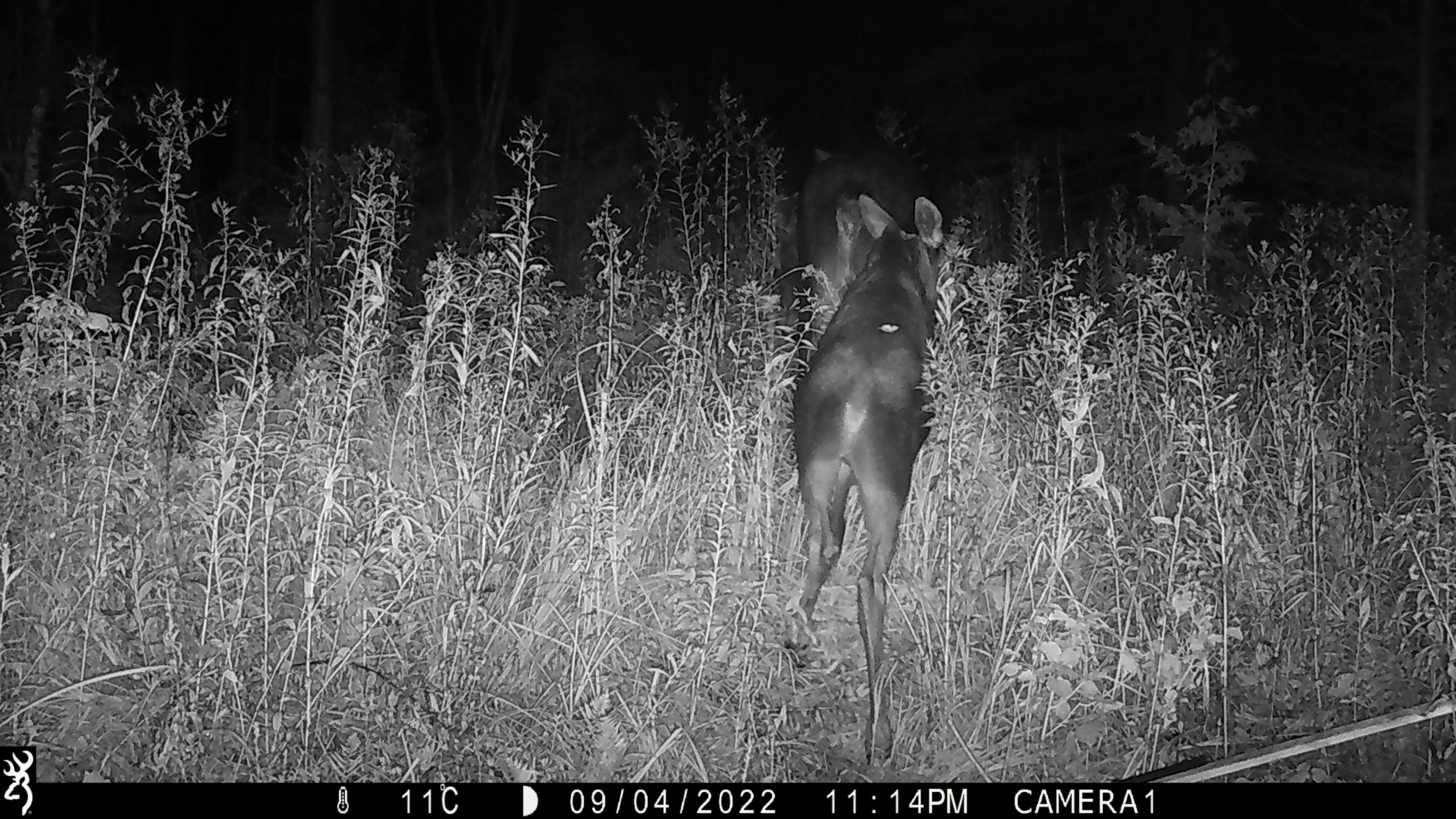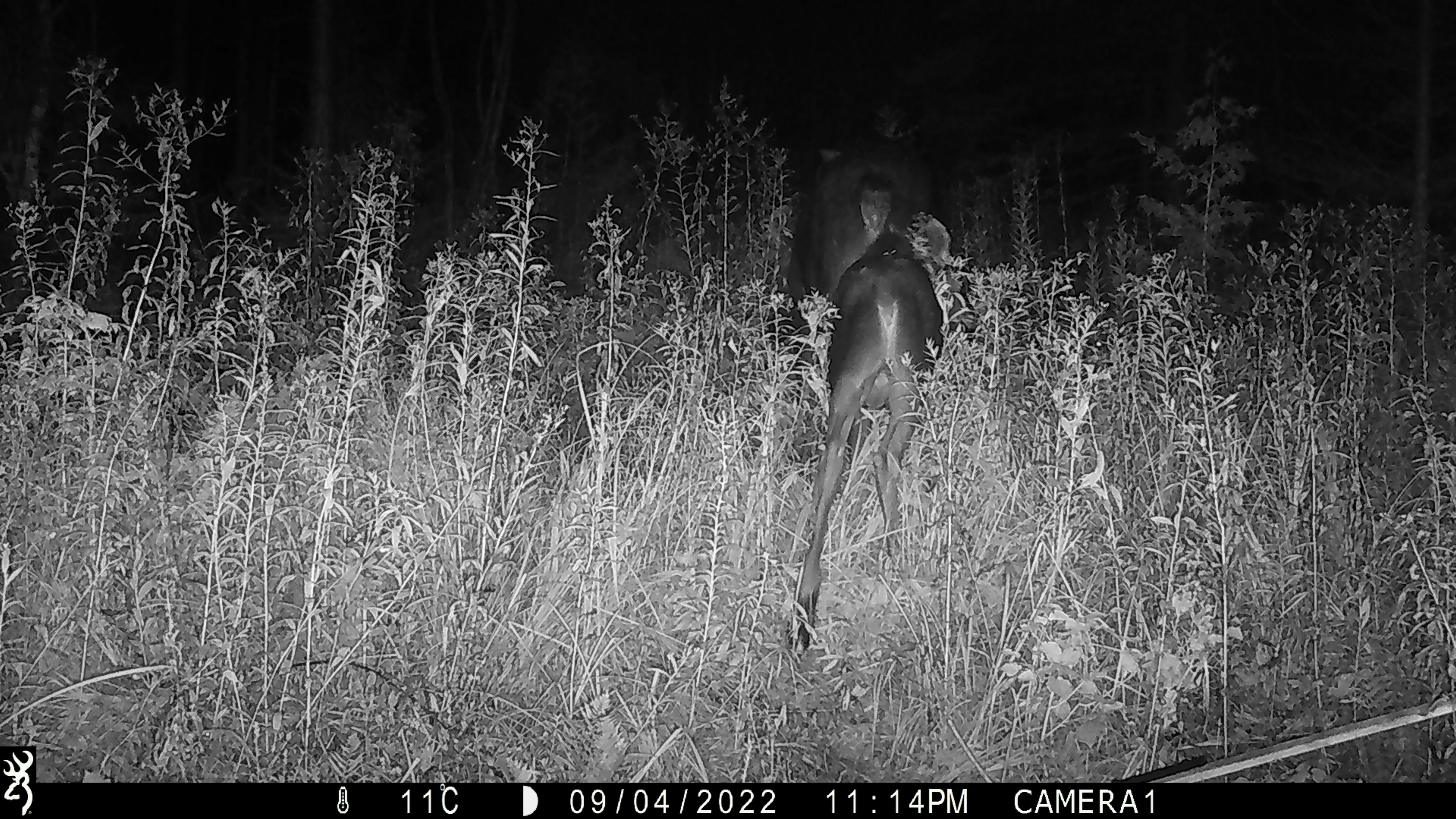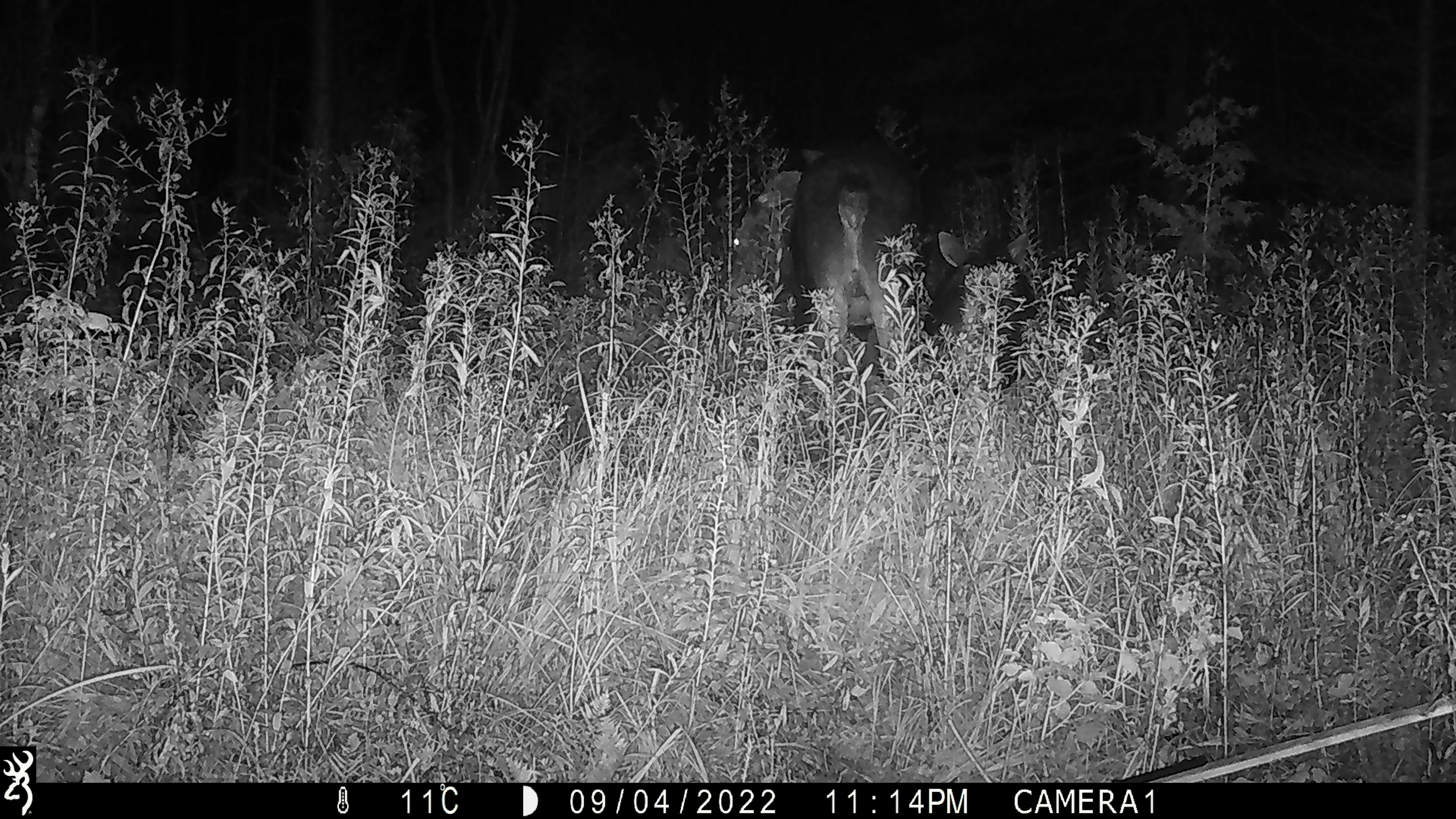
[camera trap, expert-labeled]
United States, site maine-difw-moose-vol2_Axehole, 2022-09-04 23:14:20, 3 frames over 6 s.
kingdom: Animalia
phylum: Chordata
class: Mammalia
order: Artiodactyla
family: Cervidae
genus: Alces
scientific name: Alces alces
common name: moose